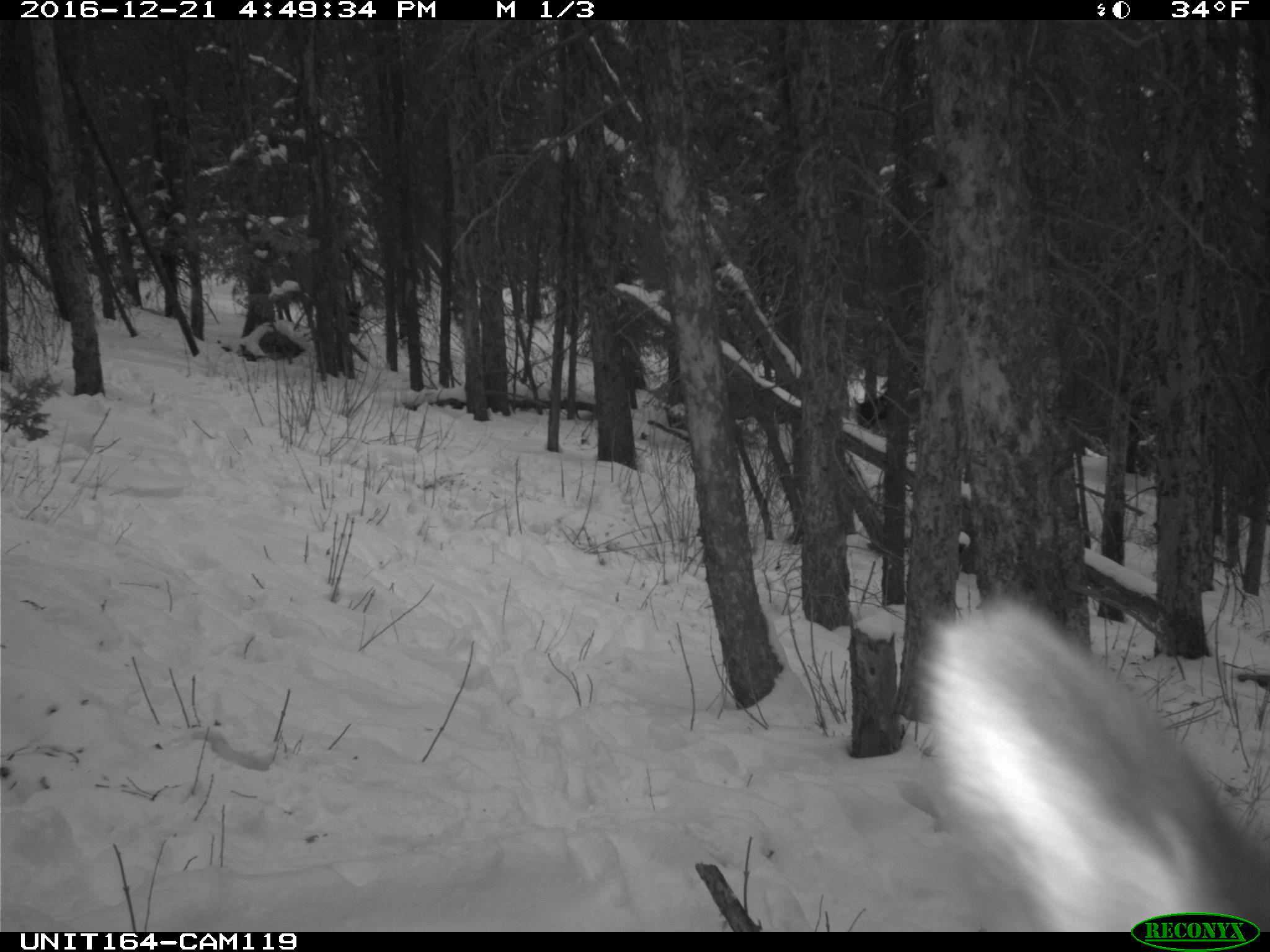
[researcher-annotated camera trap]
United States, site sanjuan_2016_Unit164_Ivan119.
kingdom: Animalia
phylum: Chordata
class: Mammalia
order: Artiodactyla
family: Cervidae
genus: Cervus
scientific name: Cervus elaphus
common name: red deer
Cervus elaphus (red deer).